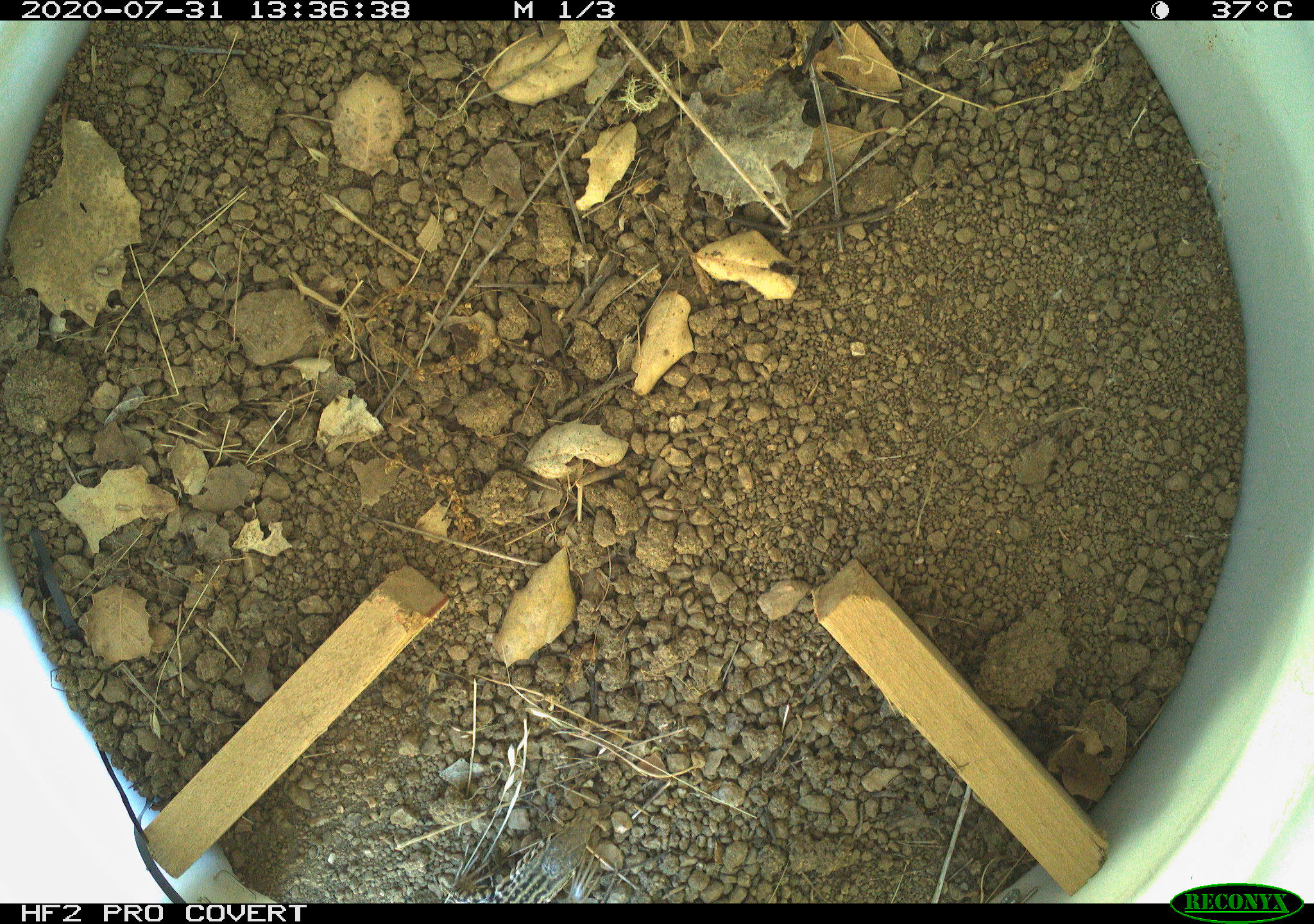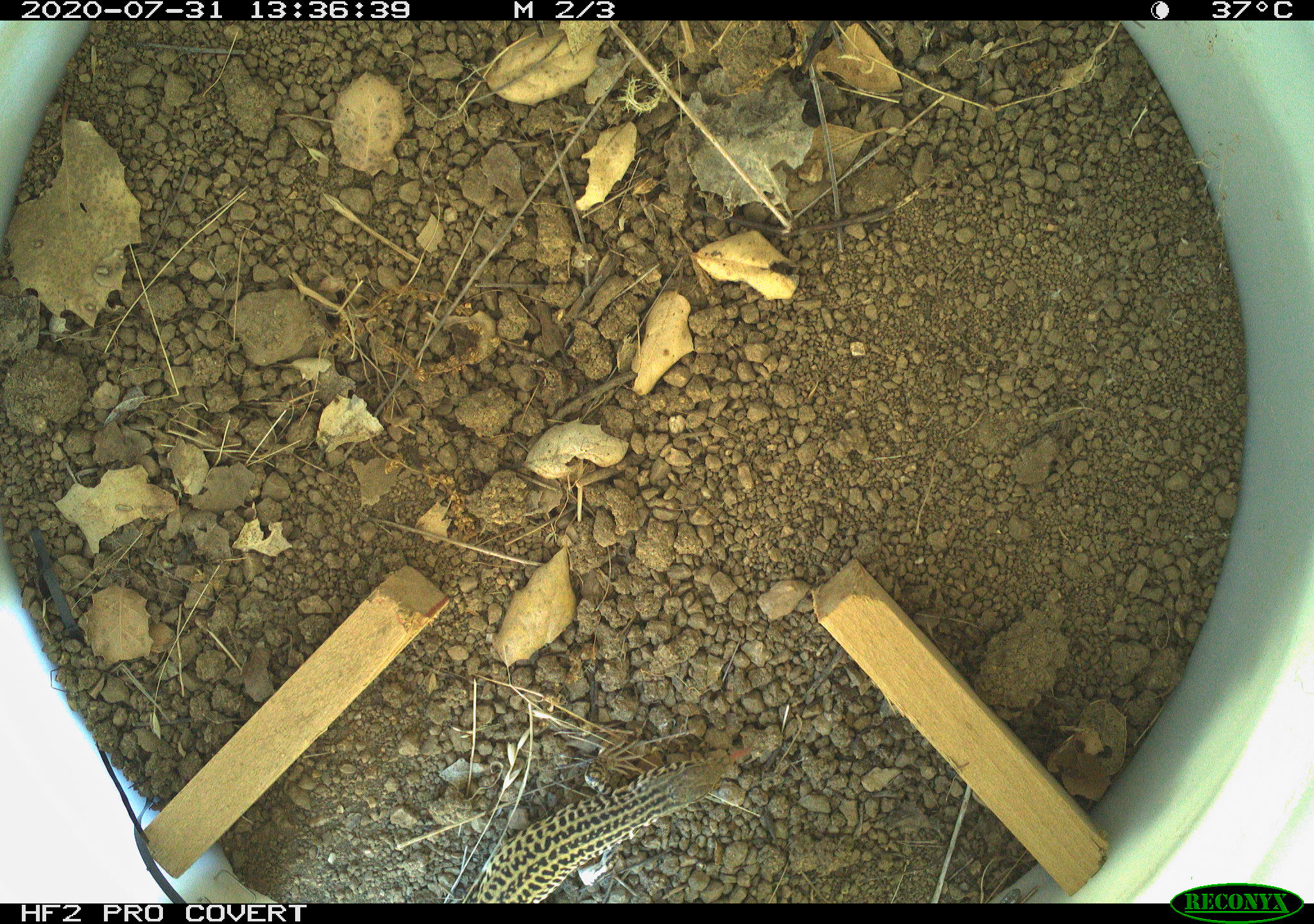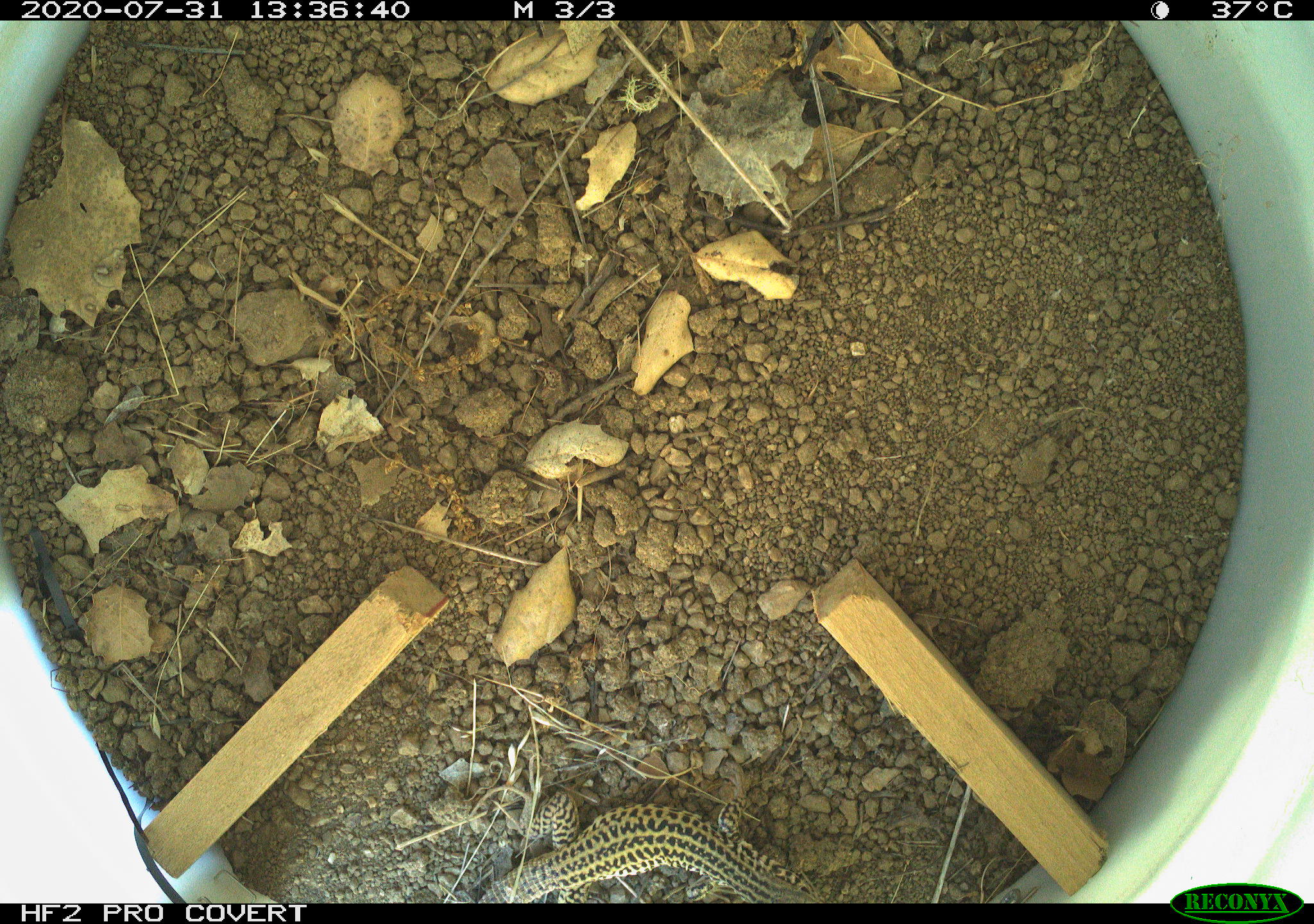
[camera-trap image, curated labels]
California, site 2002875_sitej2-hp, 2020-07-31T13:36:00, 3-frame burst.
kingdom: Animalia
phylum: Chordata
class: Reptilia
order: Squamata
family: Teiidae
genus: Aspidoscelis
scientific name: Aspidoscelis tigris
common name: western whiptail